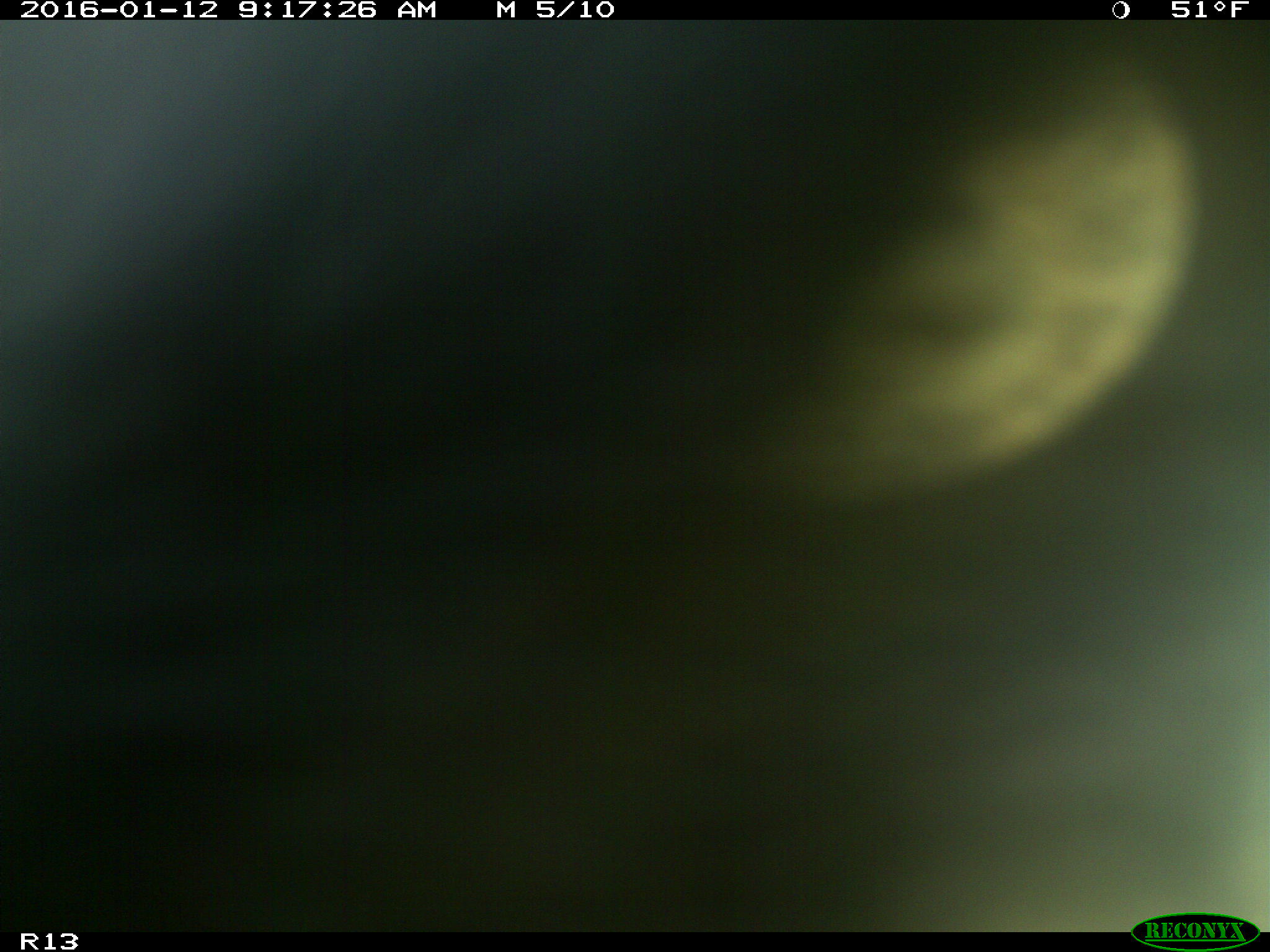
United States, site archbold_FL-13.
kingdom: Animalia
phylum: Chordata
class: Mammalia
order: Artiodactyla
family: Bovidae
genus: Bos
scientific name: Bos taurus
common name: domestic cow